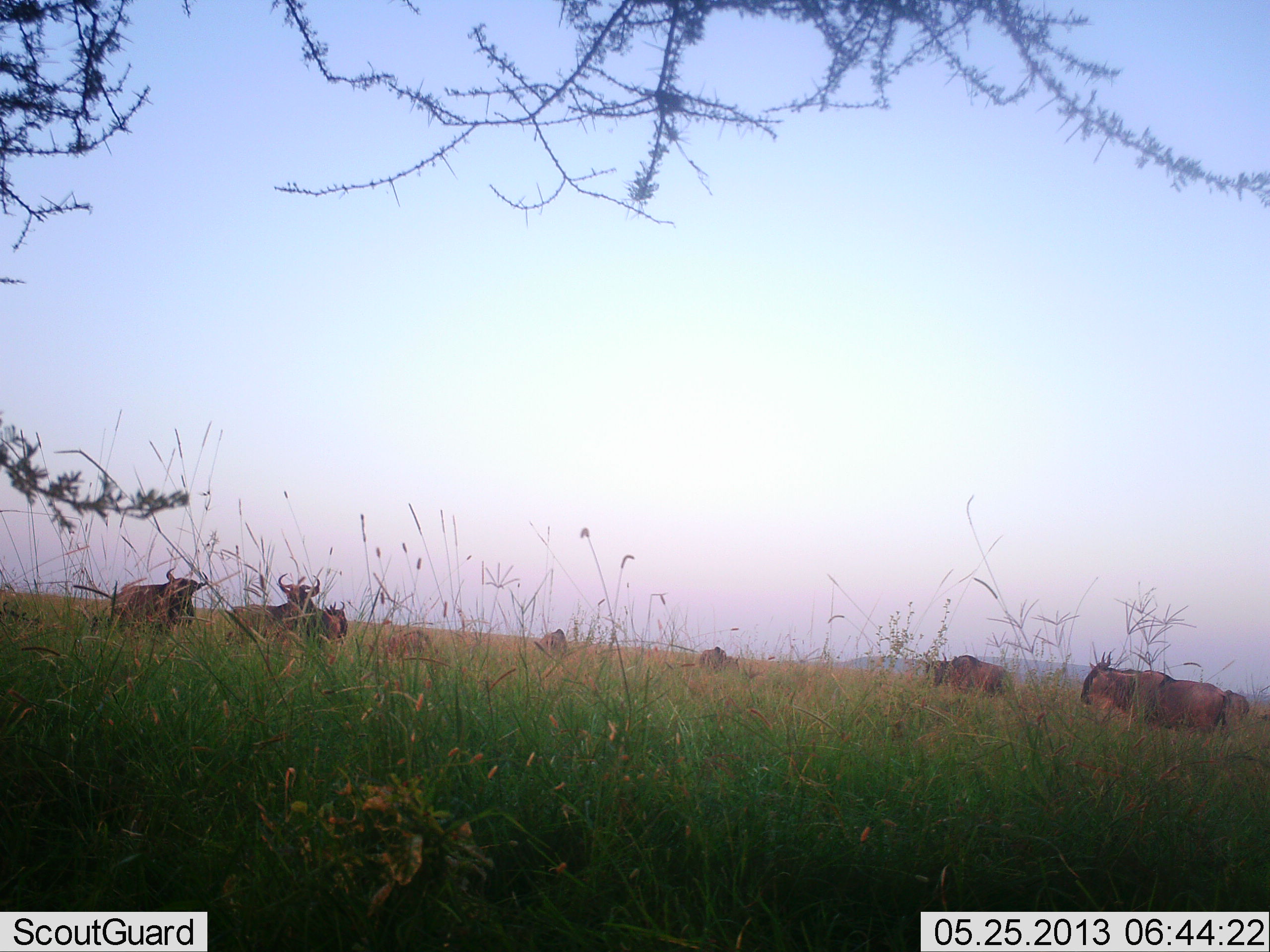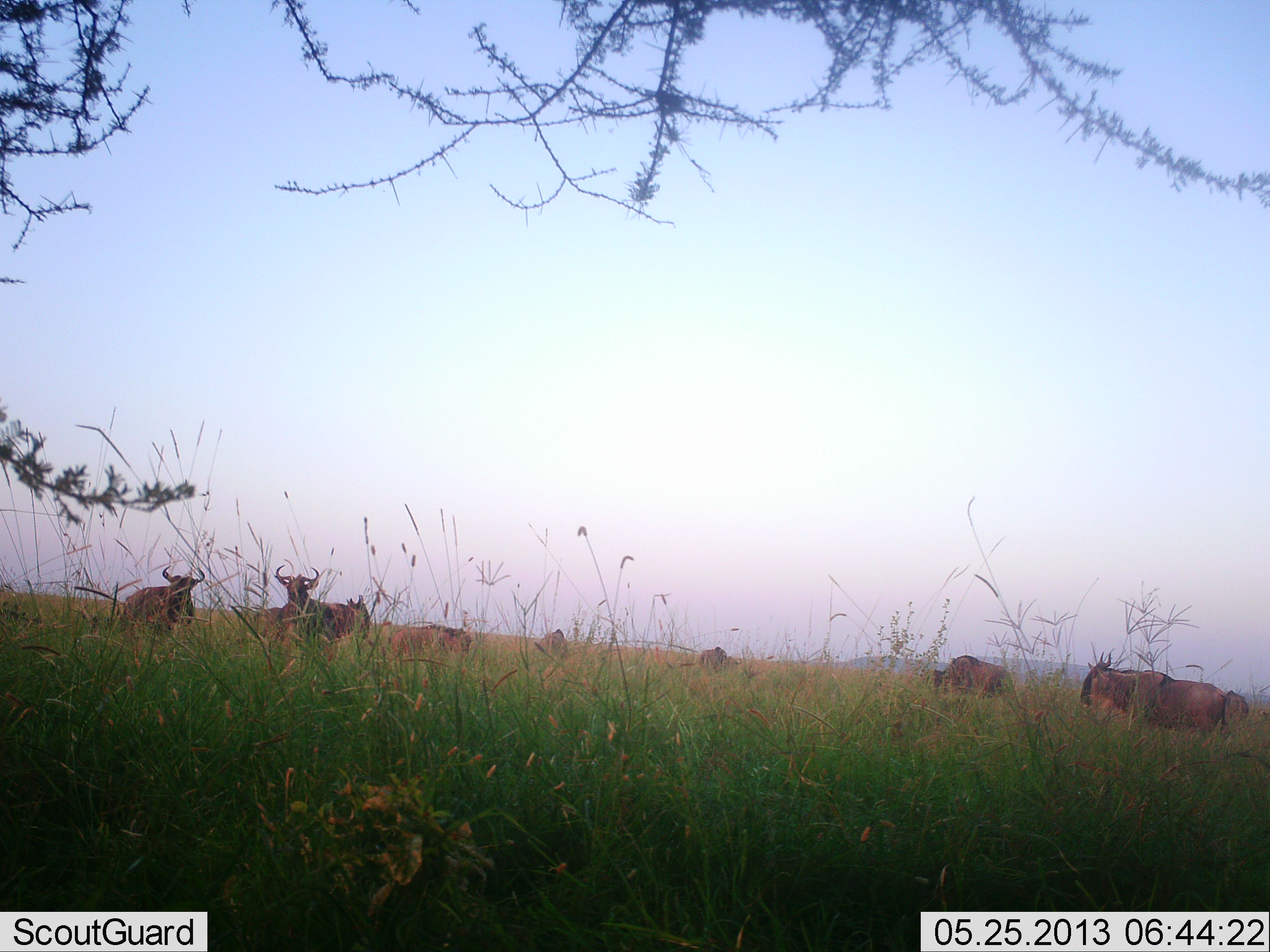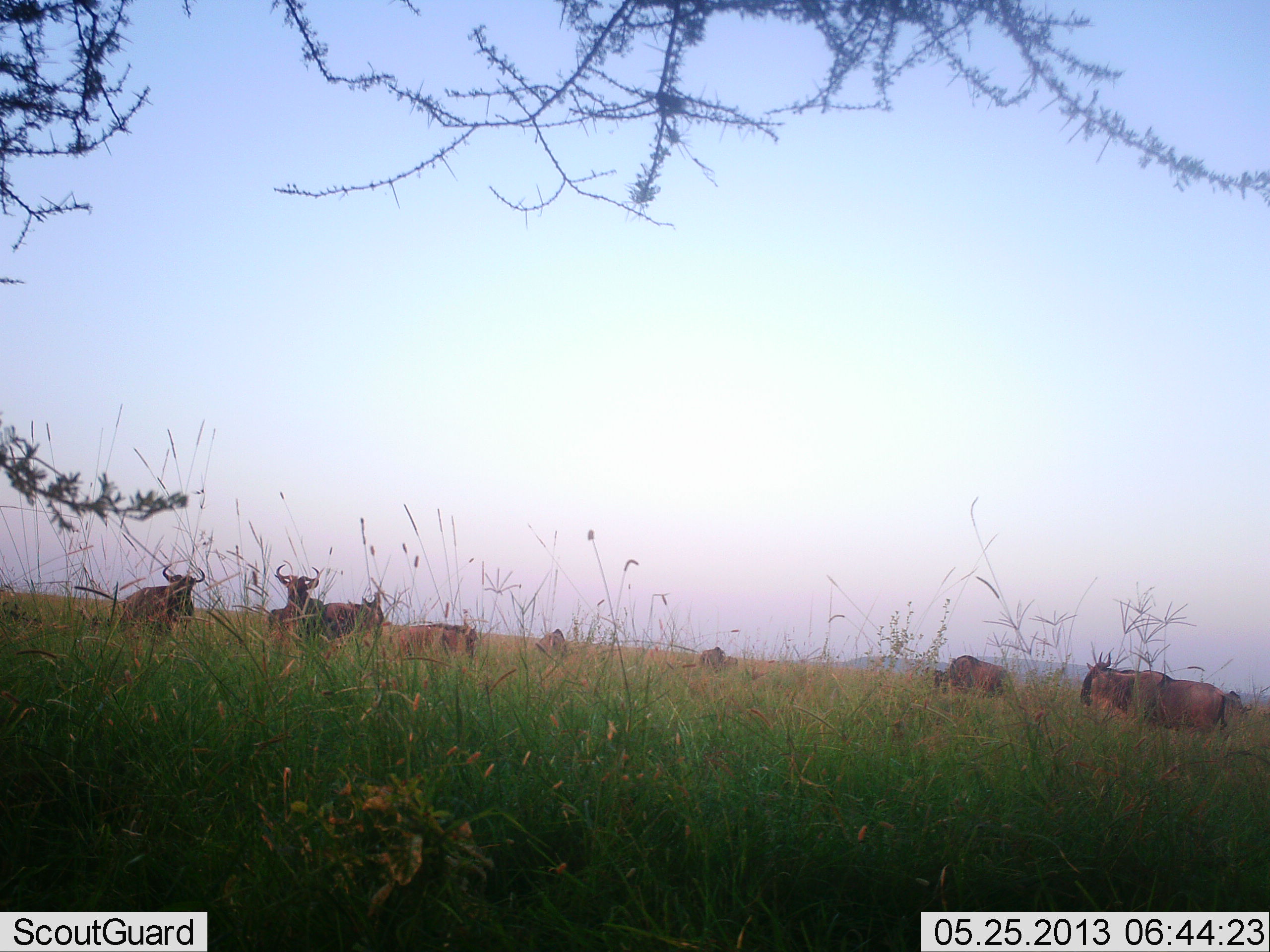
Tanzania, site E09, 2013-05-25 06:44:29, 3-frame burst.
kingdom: Animalia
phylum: Chordata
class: Mammalia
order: Artiodactyla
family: Bovidae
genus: Connochaetes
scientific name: Connochaetes taurinus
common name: blue wildebeest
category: wildebeest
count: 8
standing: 76%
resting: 17%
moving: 59%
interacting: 0%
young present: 10%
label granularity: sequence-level